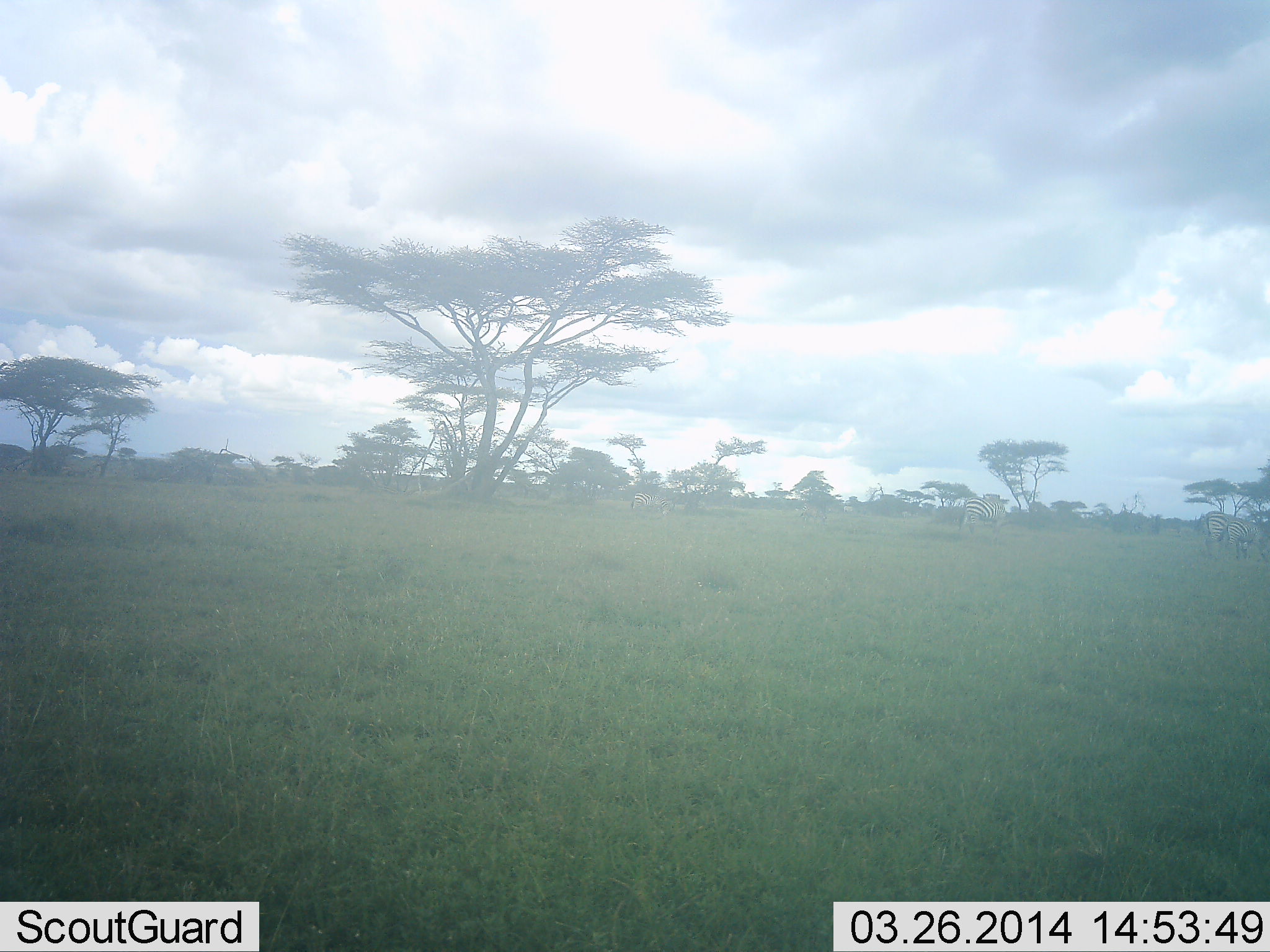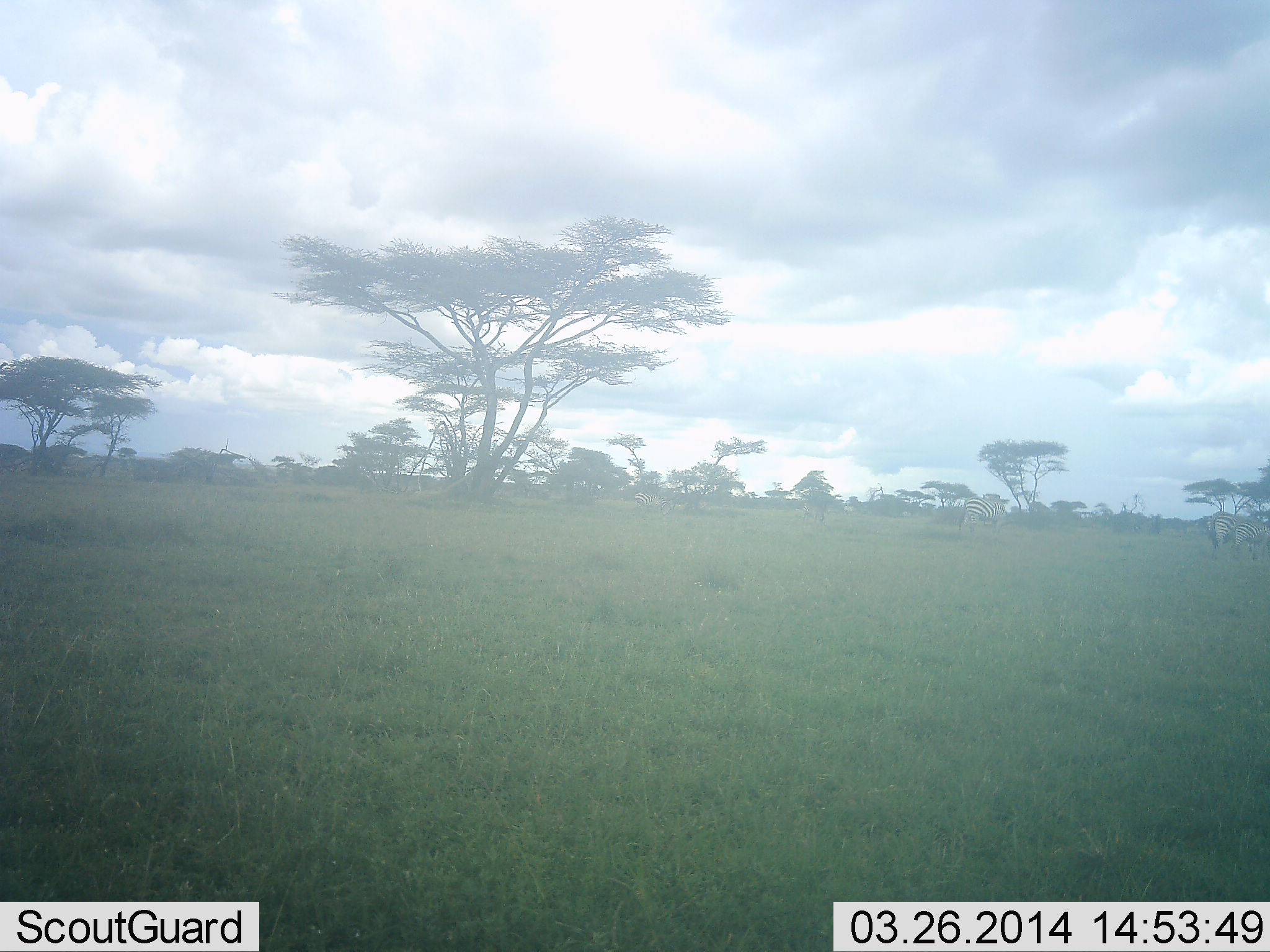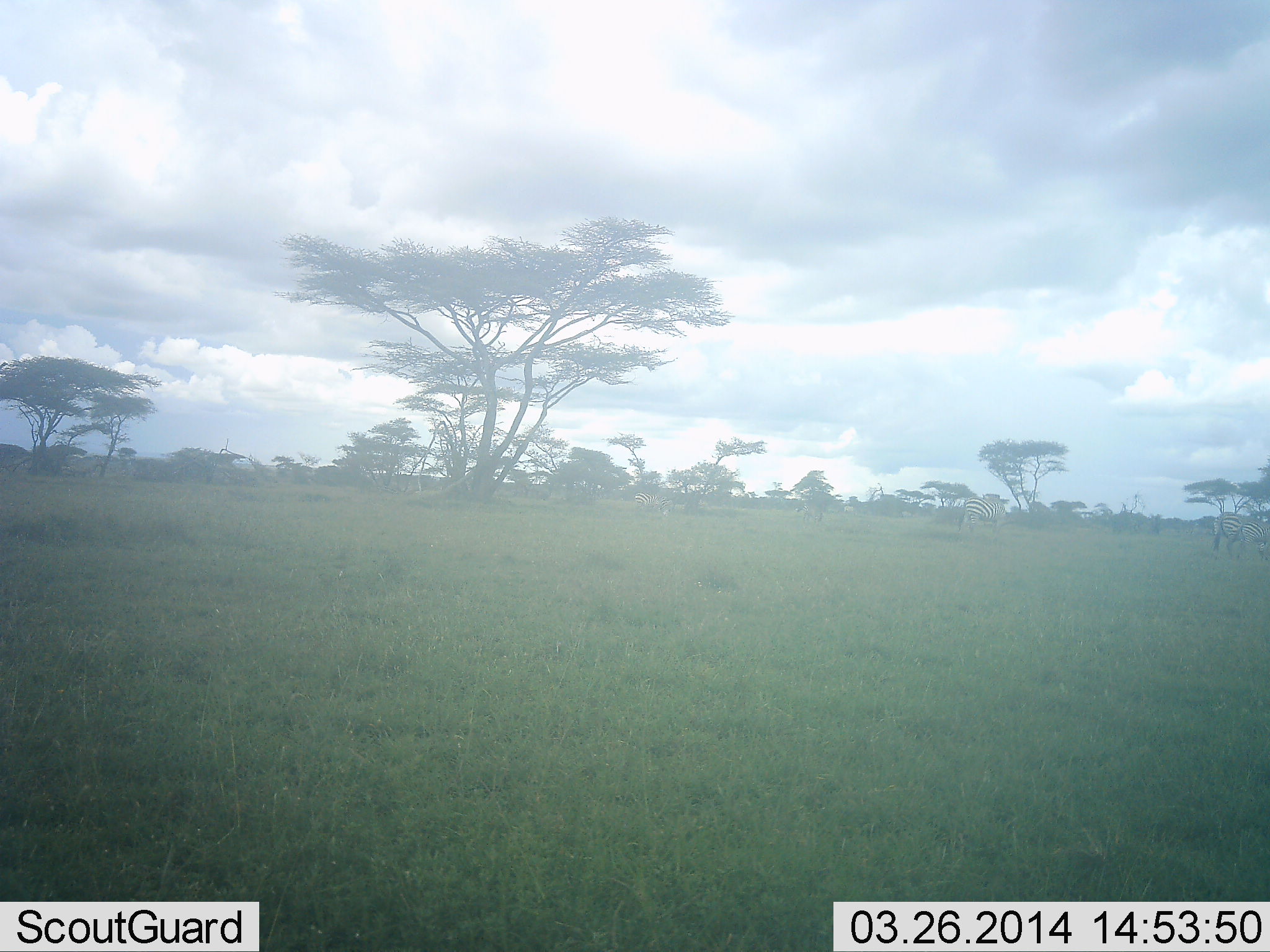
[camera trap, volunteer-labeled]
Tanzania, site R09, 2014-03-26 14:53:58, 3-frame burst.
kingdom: Animalia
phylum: Chordata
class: Mammalia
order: Perissodactyla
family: Equidae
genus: Equus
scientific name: Equus quagga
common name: plains zebra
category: zebra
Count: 3.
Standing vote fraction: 20%.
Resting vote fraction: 10%.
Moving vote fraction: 70%.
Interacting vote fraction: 0%.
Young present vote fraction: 30%.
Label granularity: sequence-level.